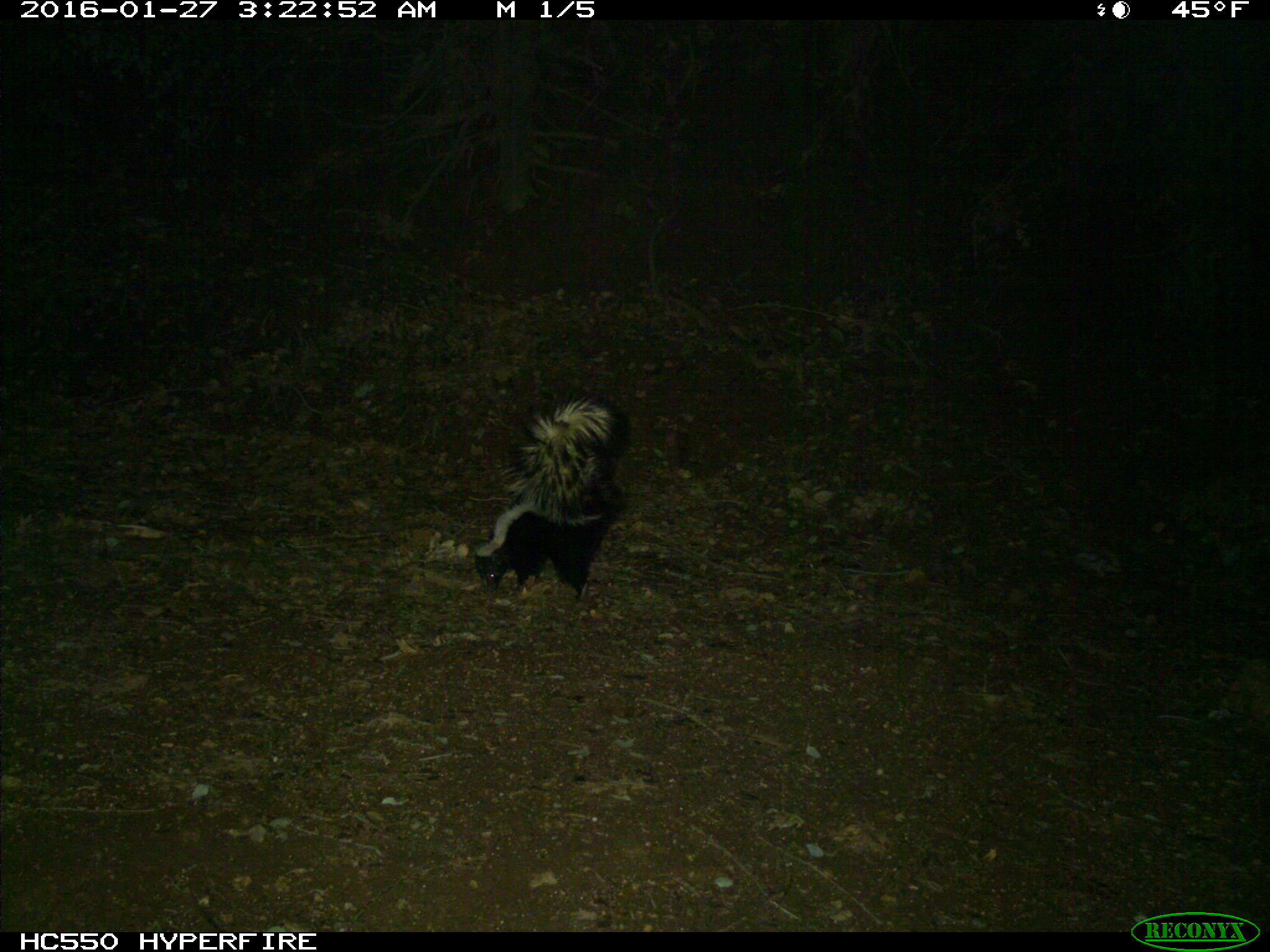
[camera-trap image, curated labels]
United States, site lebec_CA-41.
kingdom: Animalia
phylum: Chordata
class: Mammalia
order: Carnivora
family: Mephitidae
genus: Mephitis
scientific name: Mephitis mephitis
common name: striped skunk